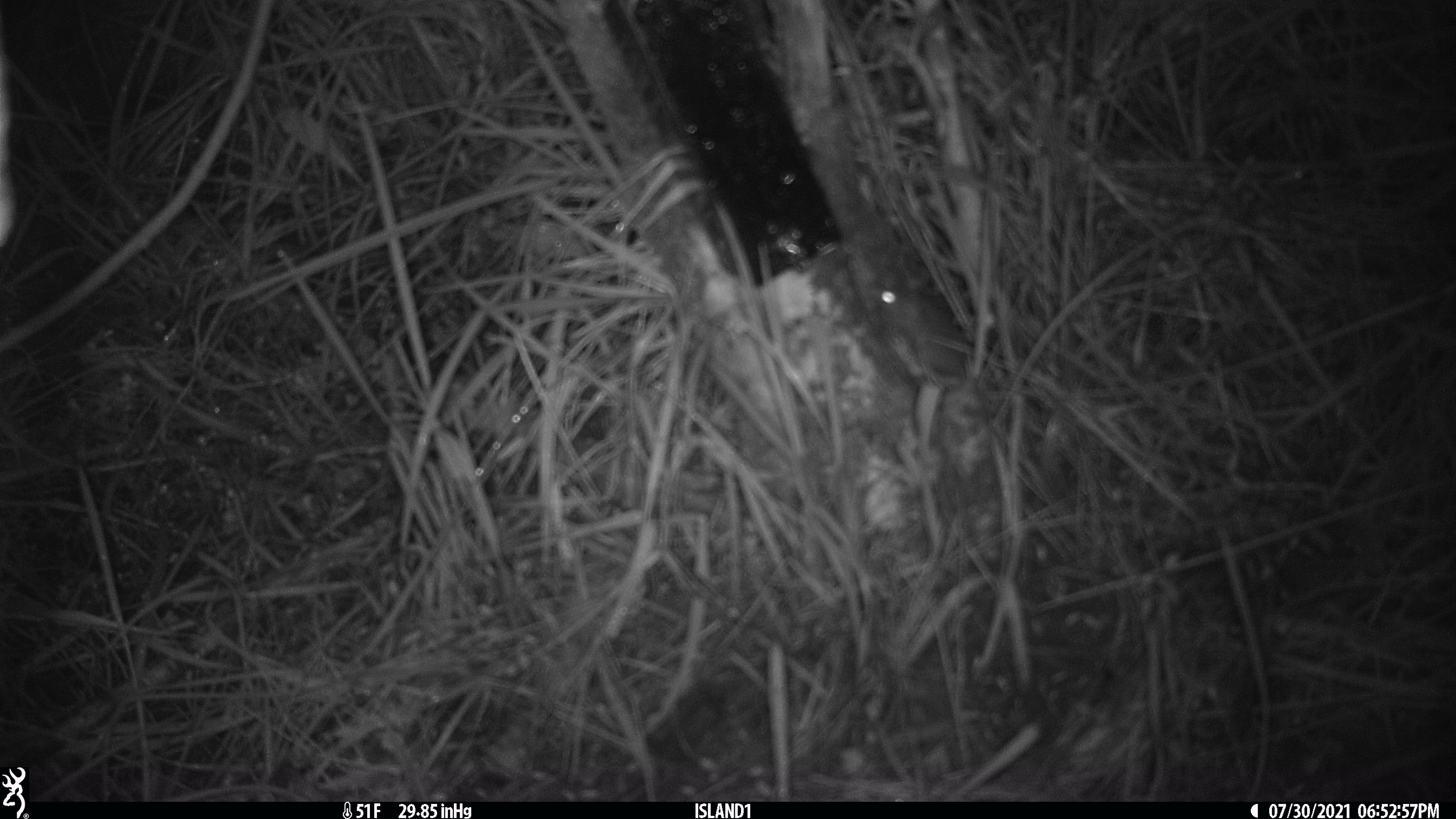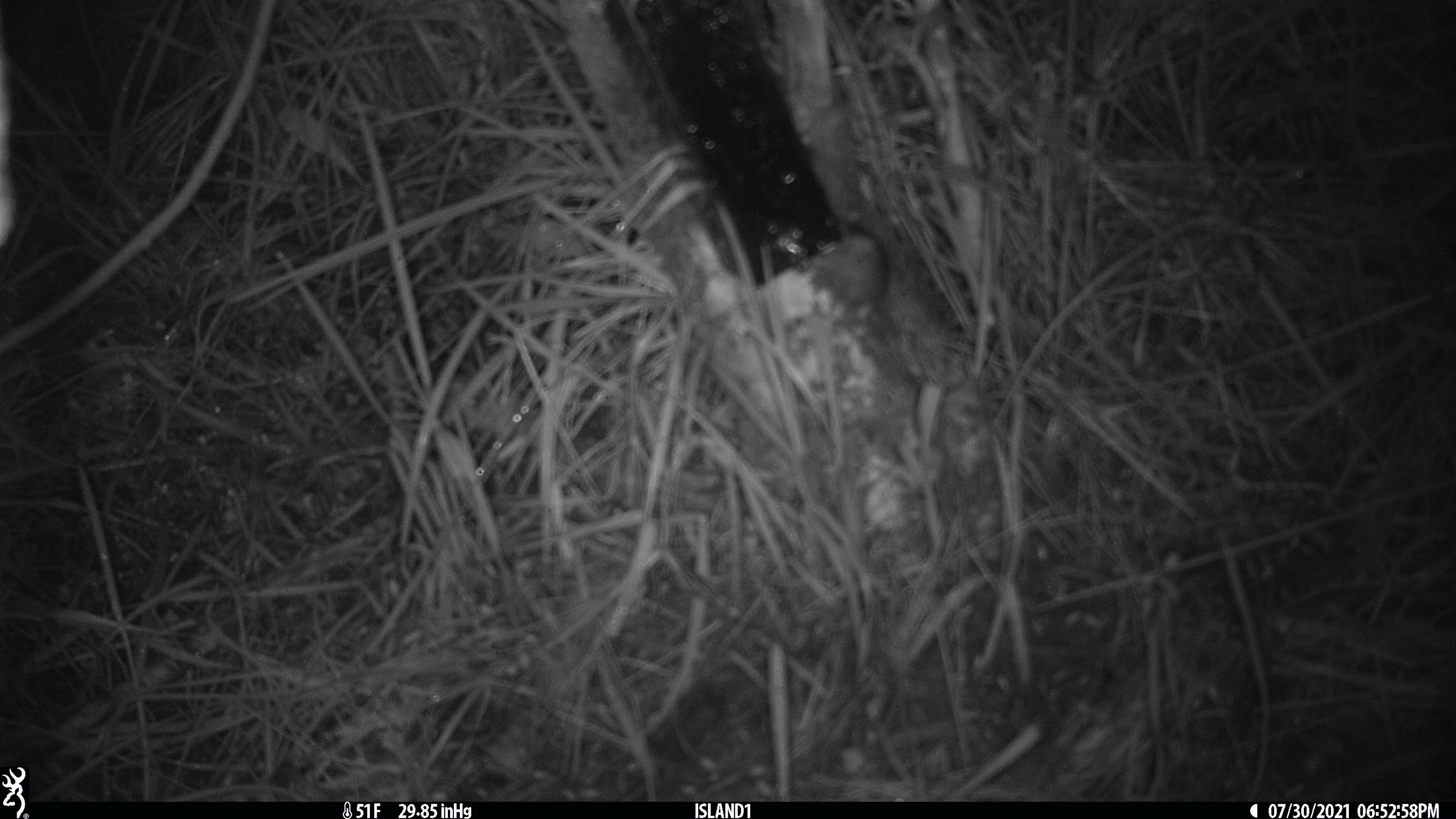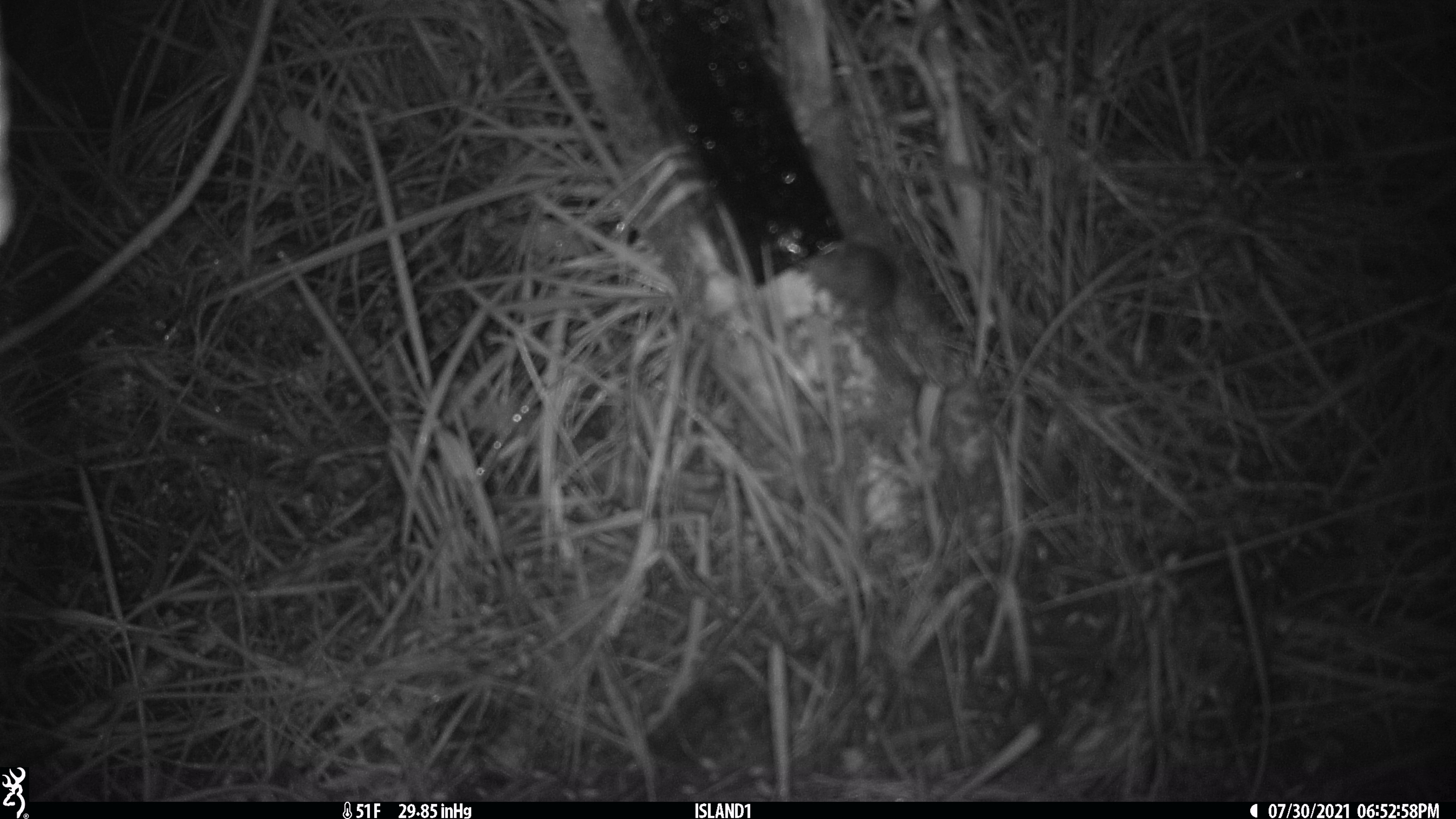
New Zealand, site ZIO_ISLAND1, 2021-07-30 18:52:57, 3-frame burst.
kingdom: Animalia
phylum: Chordata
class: Mammalia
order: Rodentia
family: Muridae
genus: Mus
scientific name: Mus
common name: mouse